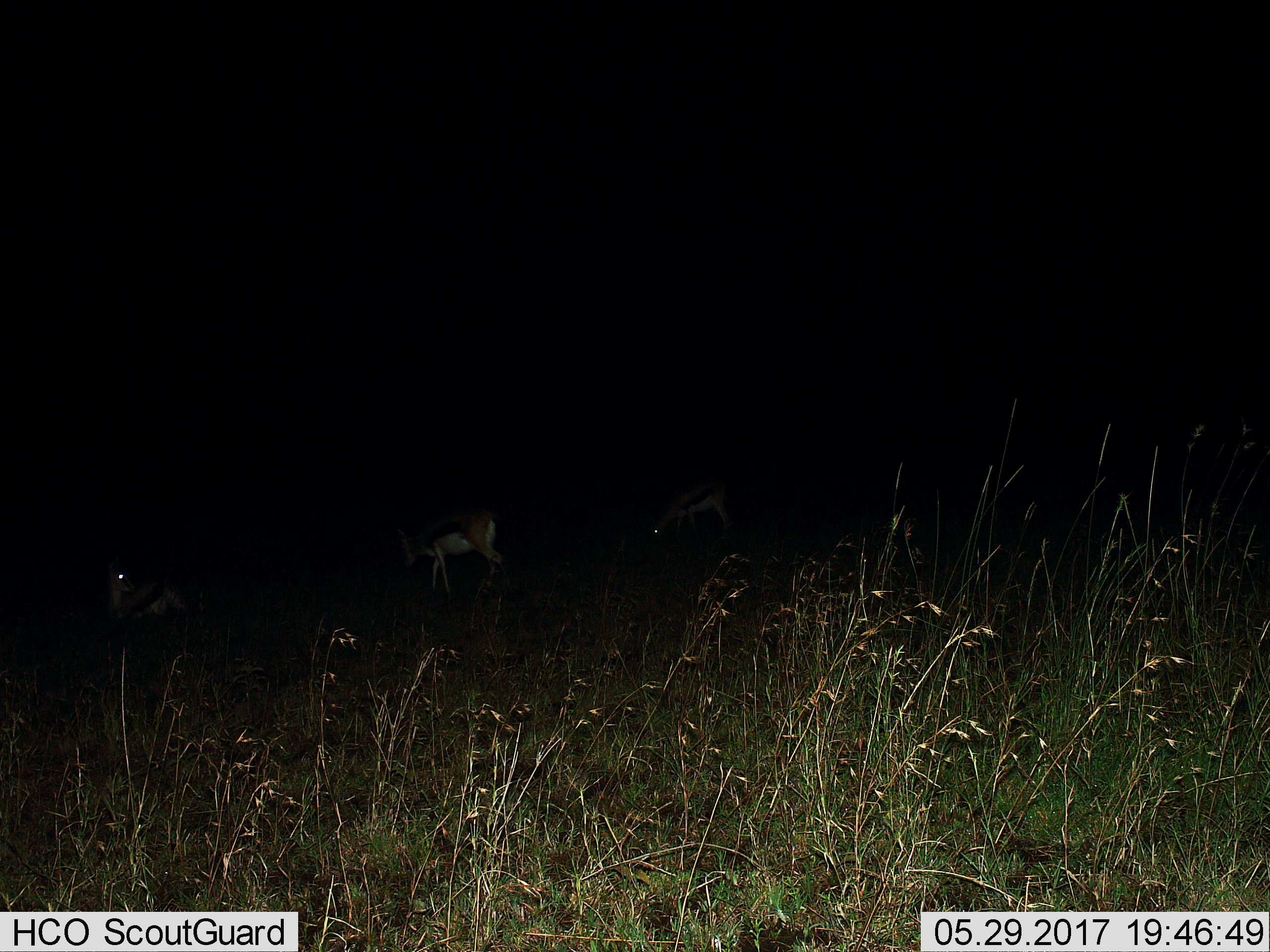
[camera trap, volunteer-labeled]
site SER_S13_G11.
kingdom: Animalia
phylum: Chordata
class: Mammalia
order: Artiodactyla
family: Bovidae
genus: Eudorcas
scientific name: Eudorcas thomsonii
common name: thomson's gazelle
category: gazellethomsons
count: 3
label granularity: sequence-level